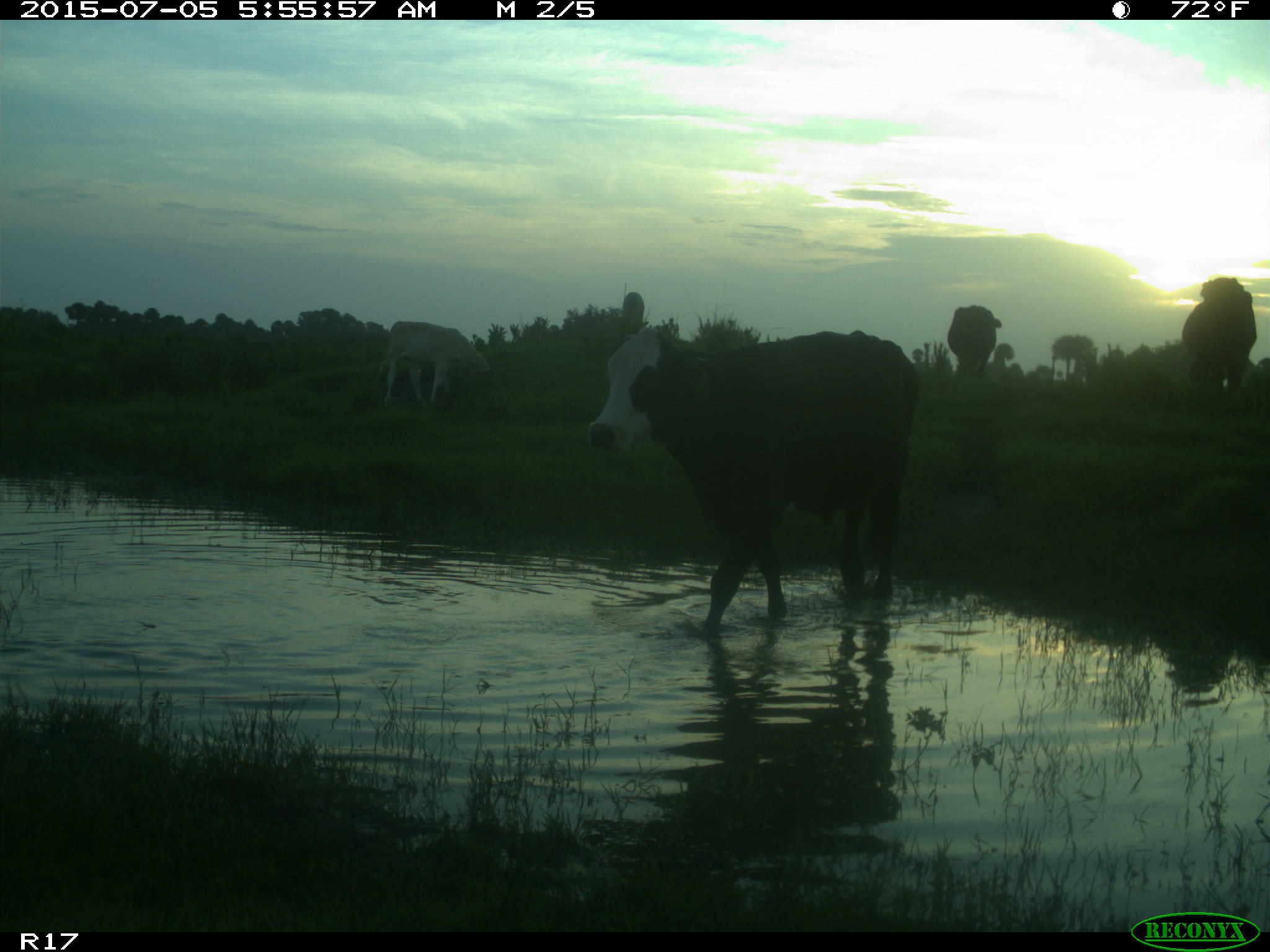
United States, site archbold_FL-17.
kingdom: Animalia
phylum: Chordata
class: Mammalia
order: Artiodactyla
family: Bovidae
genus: Bos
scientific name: Bos taurus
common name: domestic cow